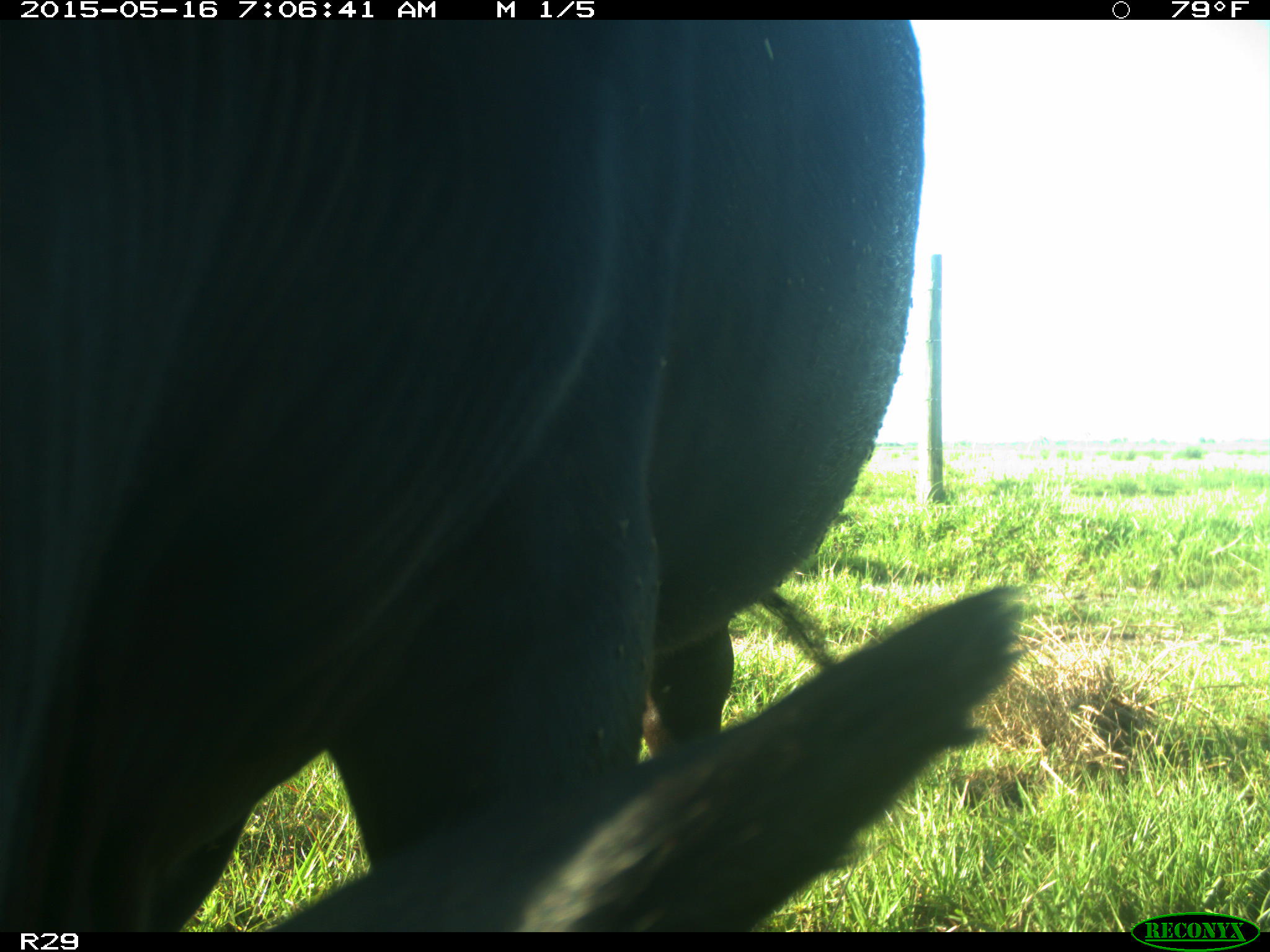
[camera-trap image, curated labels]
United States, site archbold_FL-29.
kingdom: Animalia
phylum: Chordata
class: Mammalia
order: Artiodactyla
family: Bovidae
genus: Bos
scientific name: Bos taurus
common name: domestic cow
Bos taurus (domestic cow).